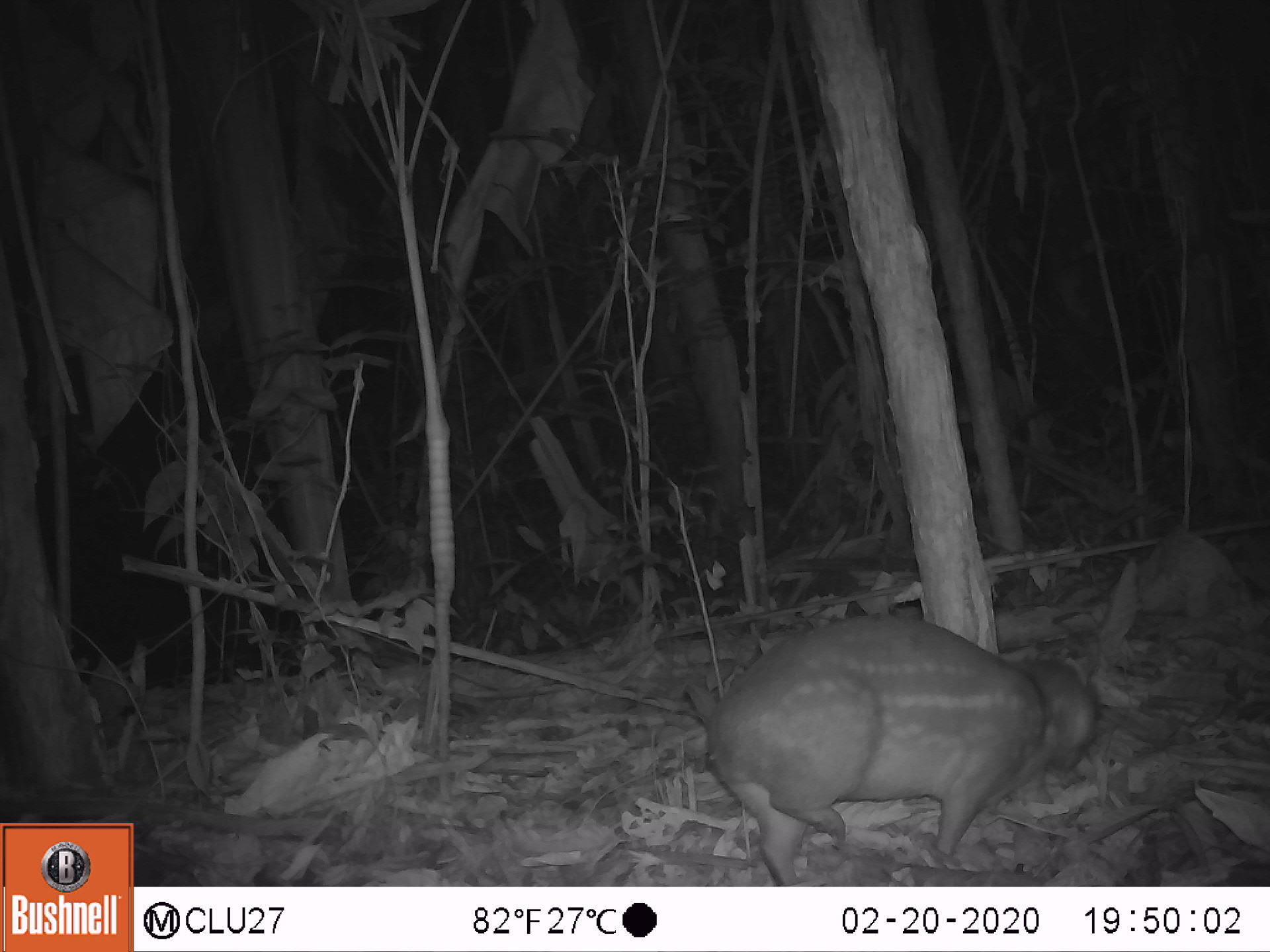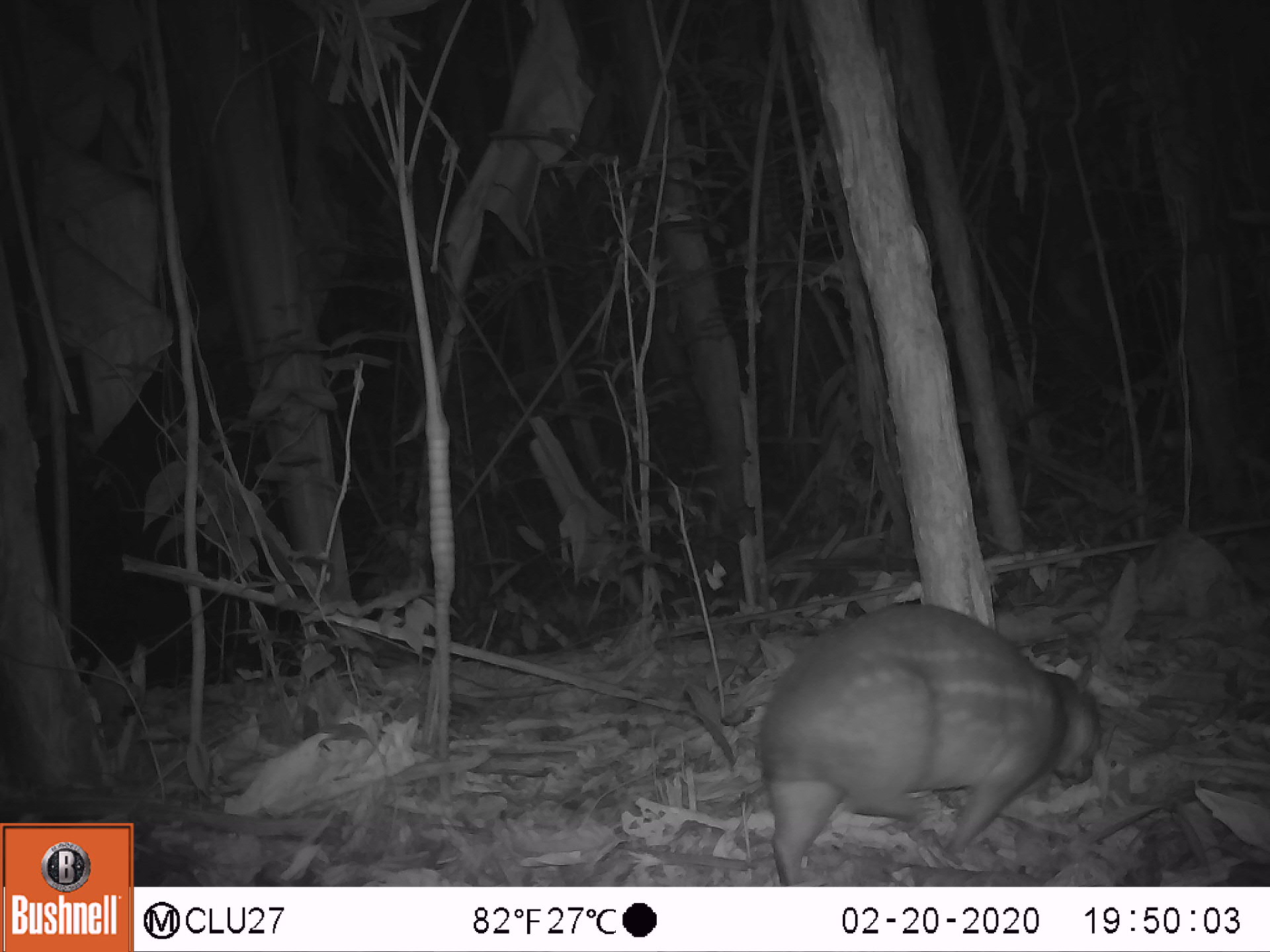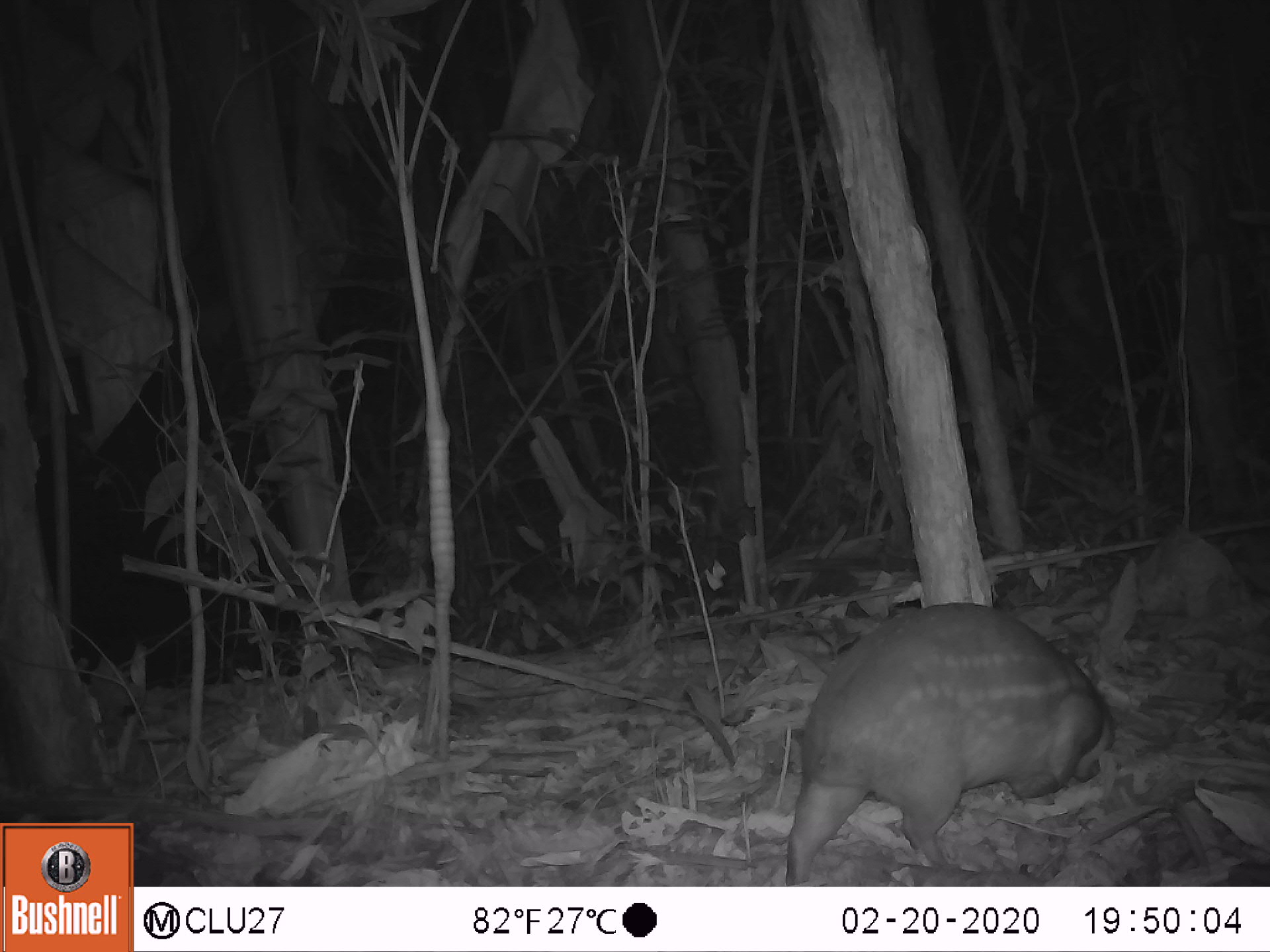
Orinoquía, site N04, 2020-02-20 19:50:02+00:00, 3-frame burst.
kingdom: Animalia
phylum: Chordata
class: Mammalia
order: Rodentia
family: Cuniculidae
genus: Cuniculus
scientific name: Cuniculus paca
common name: spotted paca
Spotted paca (Cuniculus paca).